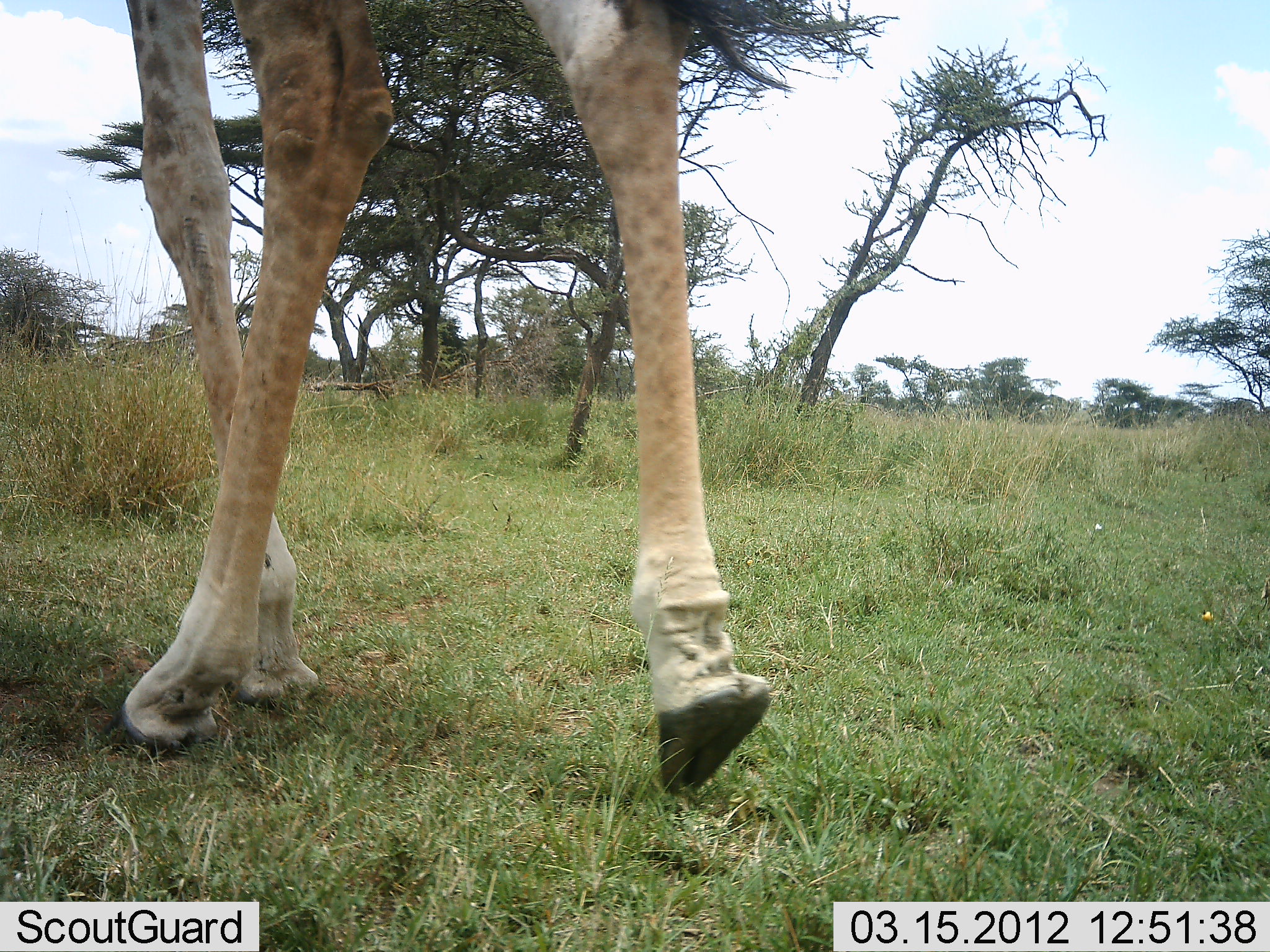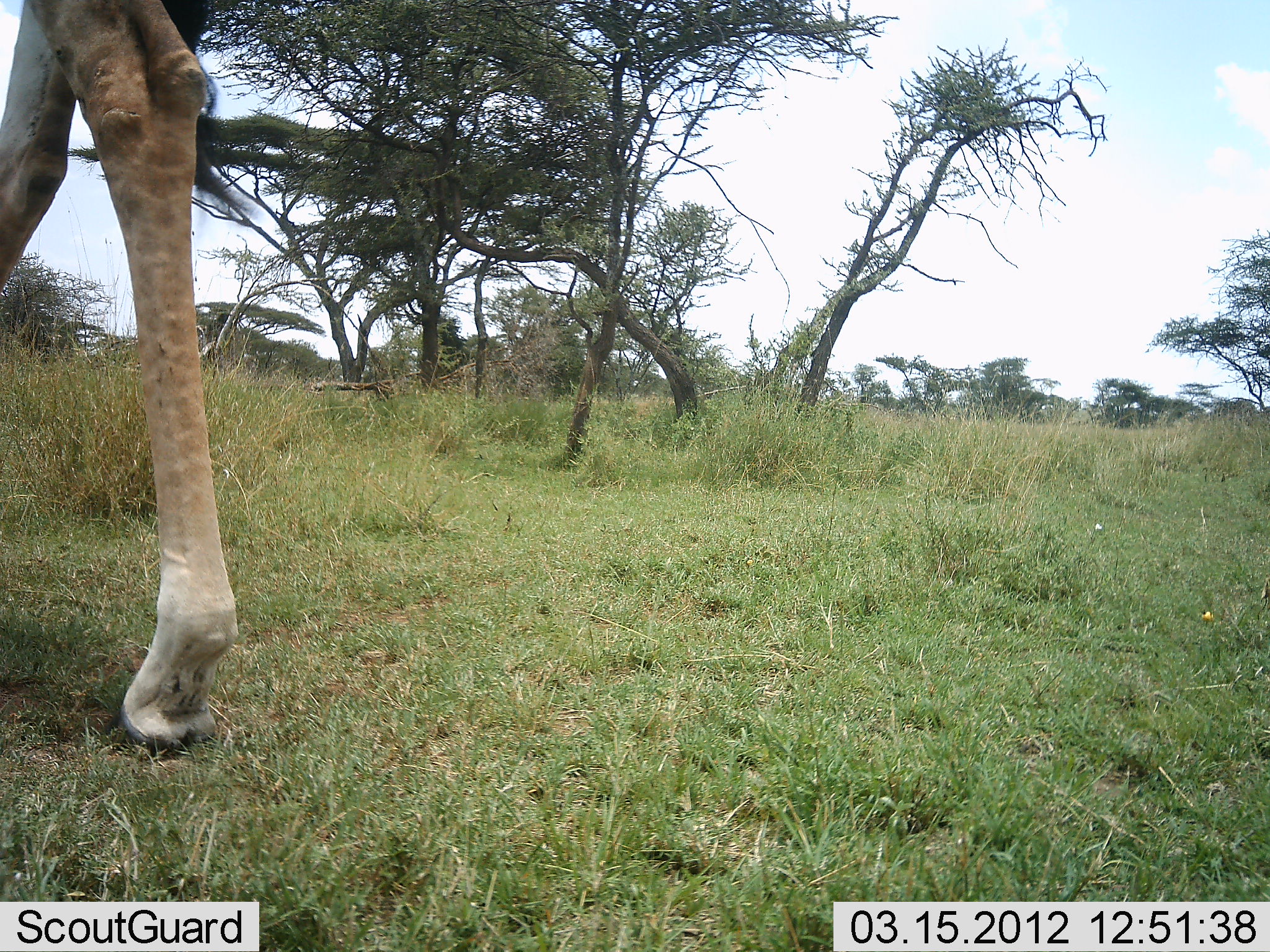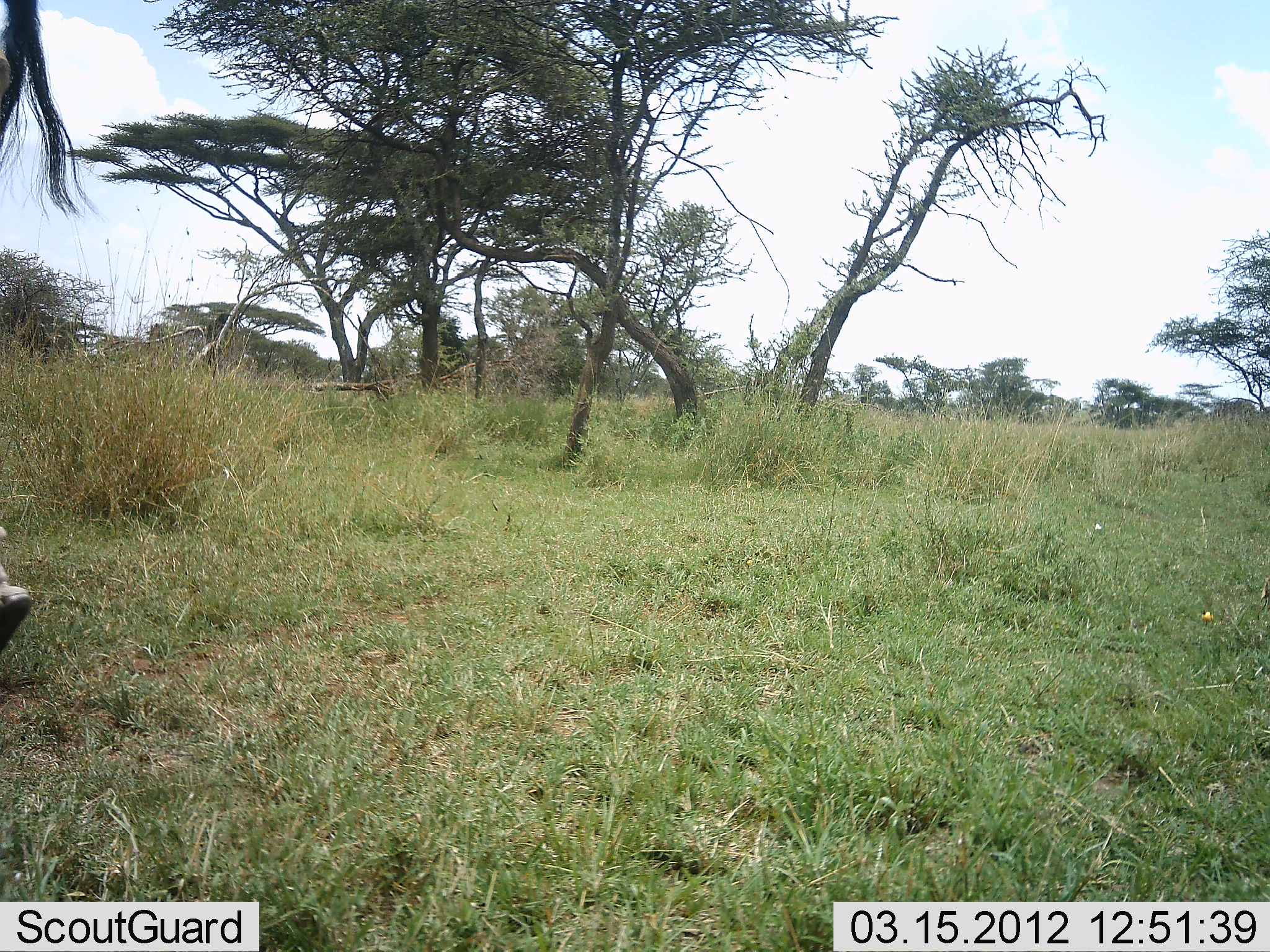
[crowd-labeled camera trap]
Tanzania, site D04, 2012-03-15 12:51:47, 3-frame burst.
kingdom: Animalia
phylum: Chordata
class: Mammalia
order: Artiodactyla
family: Giraffidae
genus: Giraffa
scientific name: Giraffa camelopardalis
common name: giraffe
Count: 1.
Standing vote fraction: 0%.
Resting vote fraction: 0%.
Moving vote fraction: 100%.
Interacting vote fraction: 0%.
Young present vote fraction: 0%.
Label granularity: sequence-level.